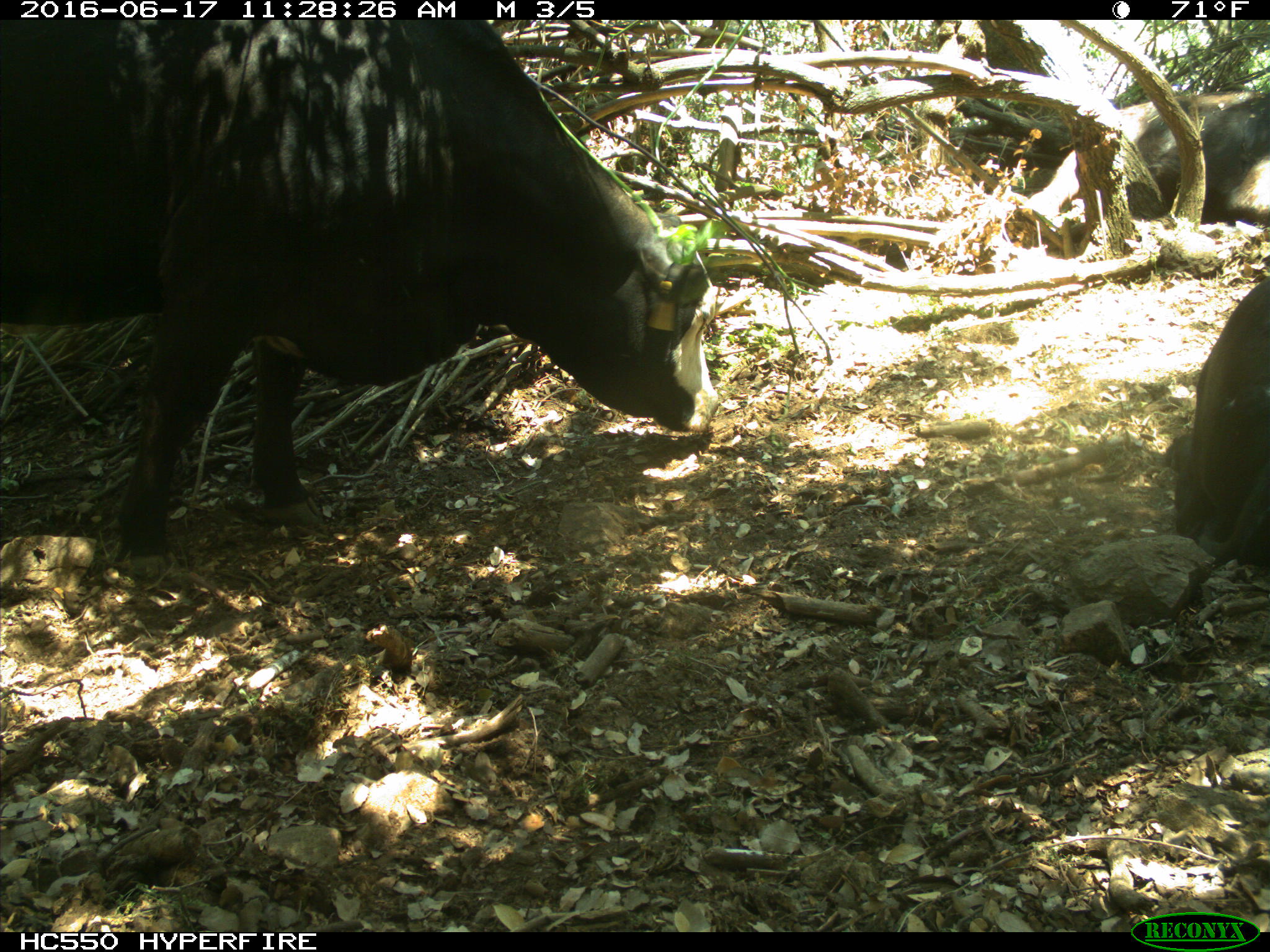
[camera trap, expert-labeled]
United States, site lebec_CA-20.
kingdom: Animalia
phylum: Chordata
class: Mammalia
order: Artiodactyla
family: Bovidae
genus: Bos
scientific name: Bos taurus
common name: domestic cow